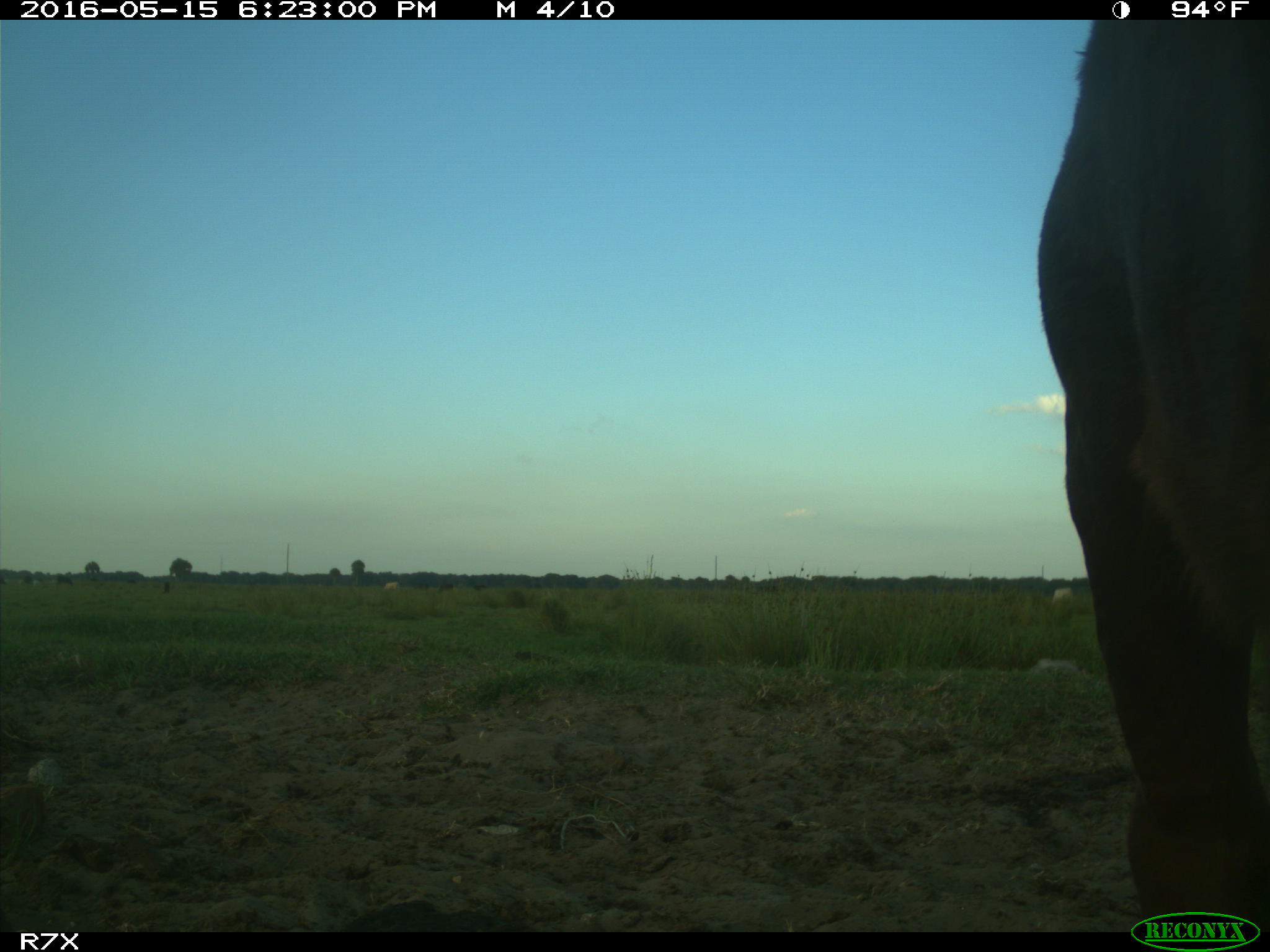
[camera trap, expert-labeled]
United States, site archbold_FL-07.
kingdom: Animalia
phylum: Chordata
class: Mammalia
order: Artiodactyla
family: Bovidae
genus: Bos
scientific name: Bos taurus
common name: domestic cow